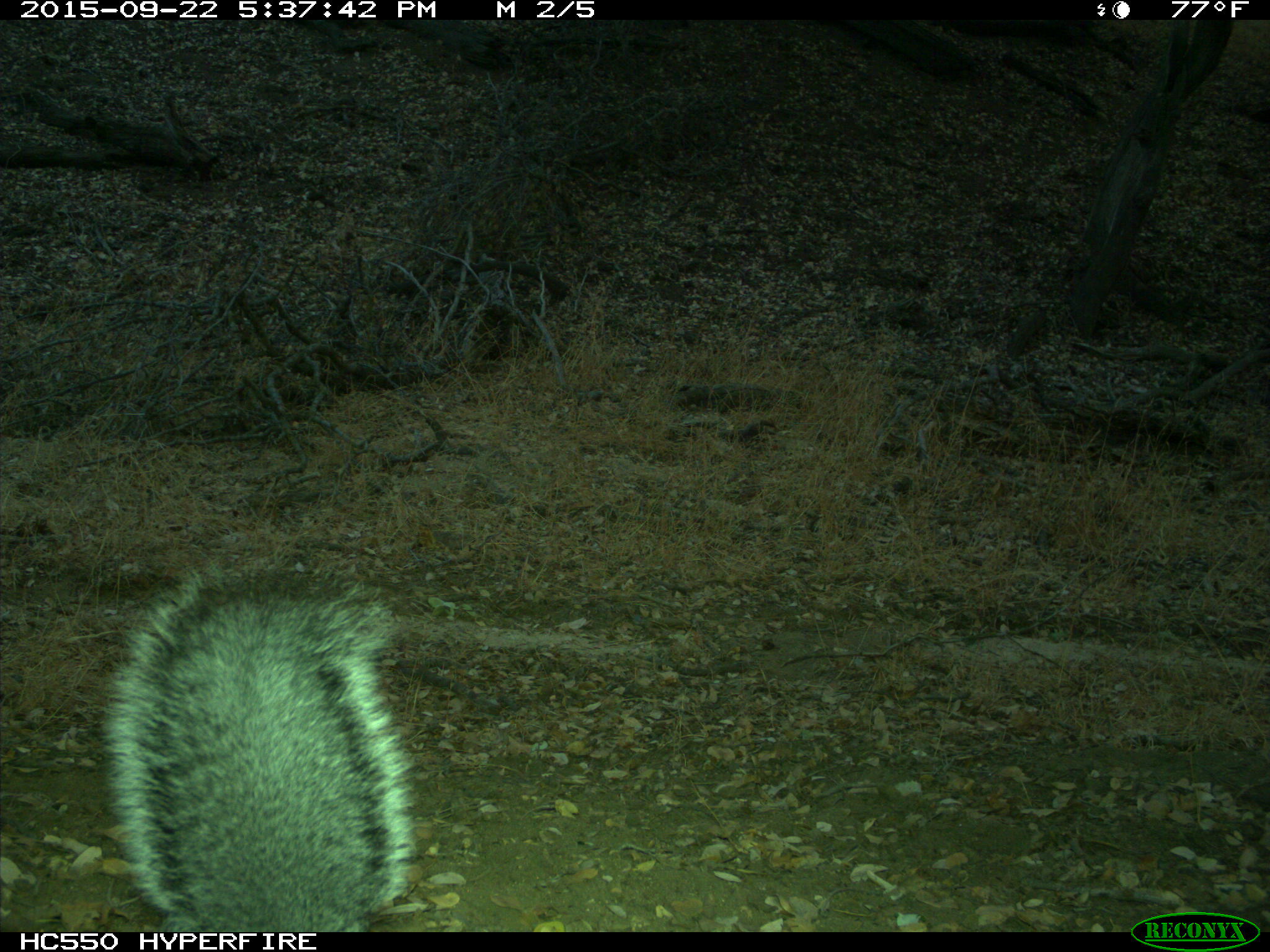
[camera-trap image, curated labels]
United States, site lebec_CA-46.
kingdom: Animalia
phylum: Chordata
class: Mammalia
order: Rodentia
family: Sciuridae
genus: Sciurus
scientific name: Sciurus carolinensis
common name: eastern gray squirrel